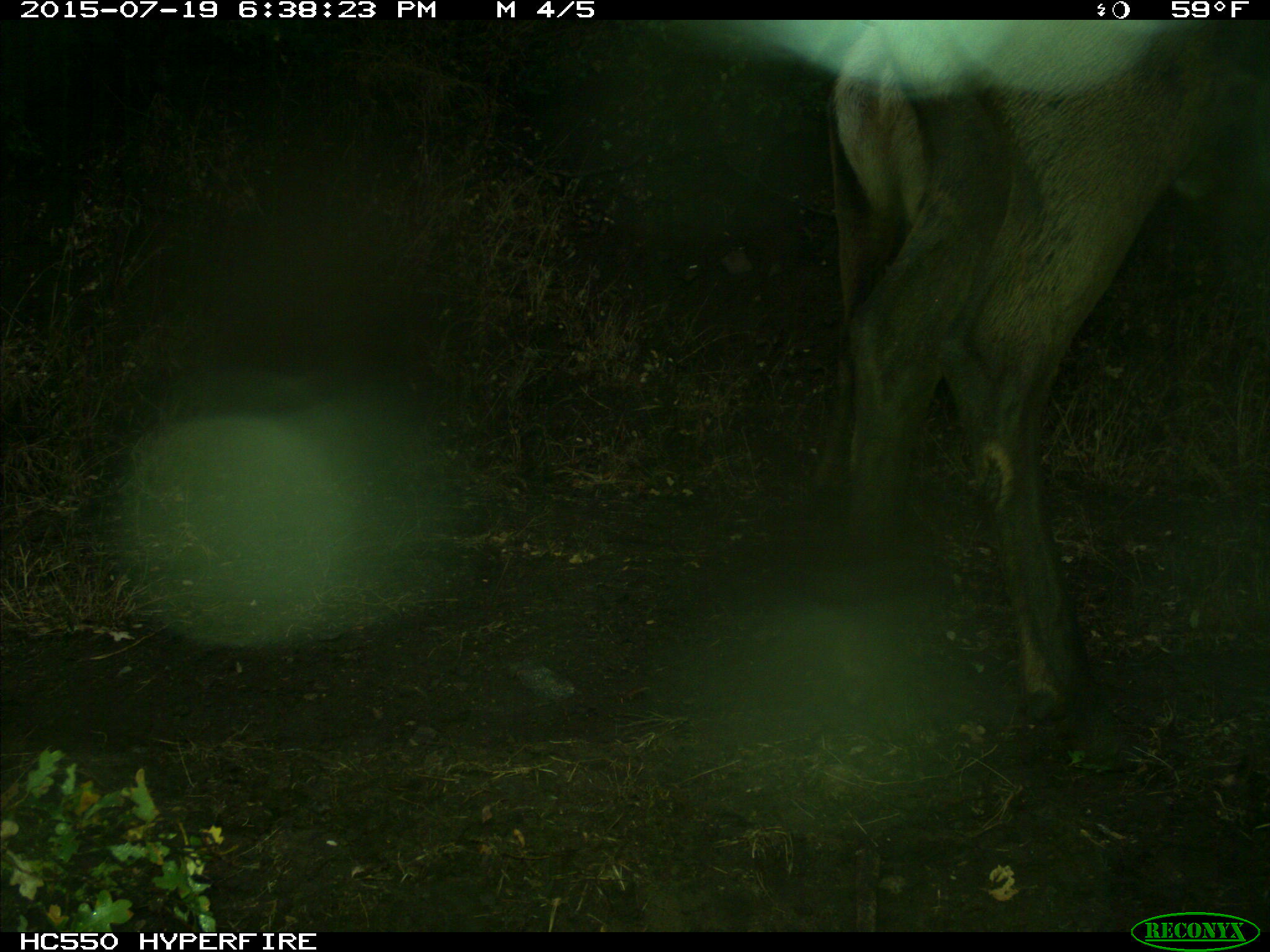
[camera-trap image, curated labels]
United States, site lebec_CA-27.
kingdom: Animalia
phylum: Chordata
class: Mammalia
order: Artiodactyla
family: Cervidae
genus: Cervus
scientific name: Cervus canadensis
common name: elk